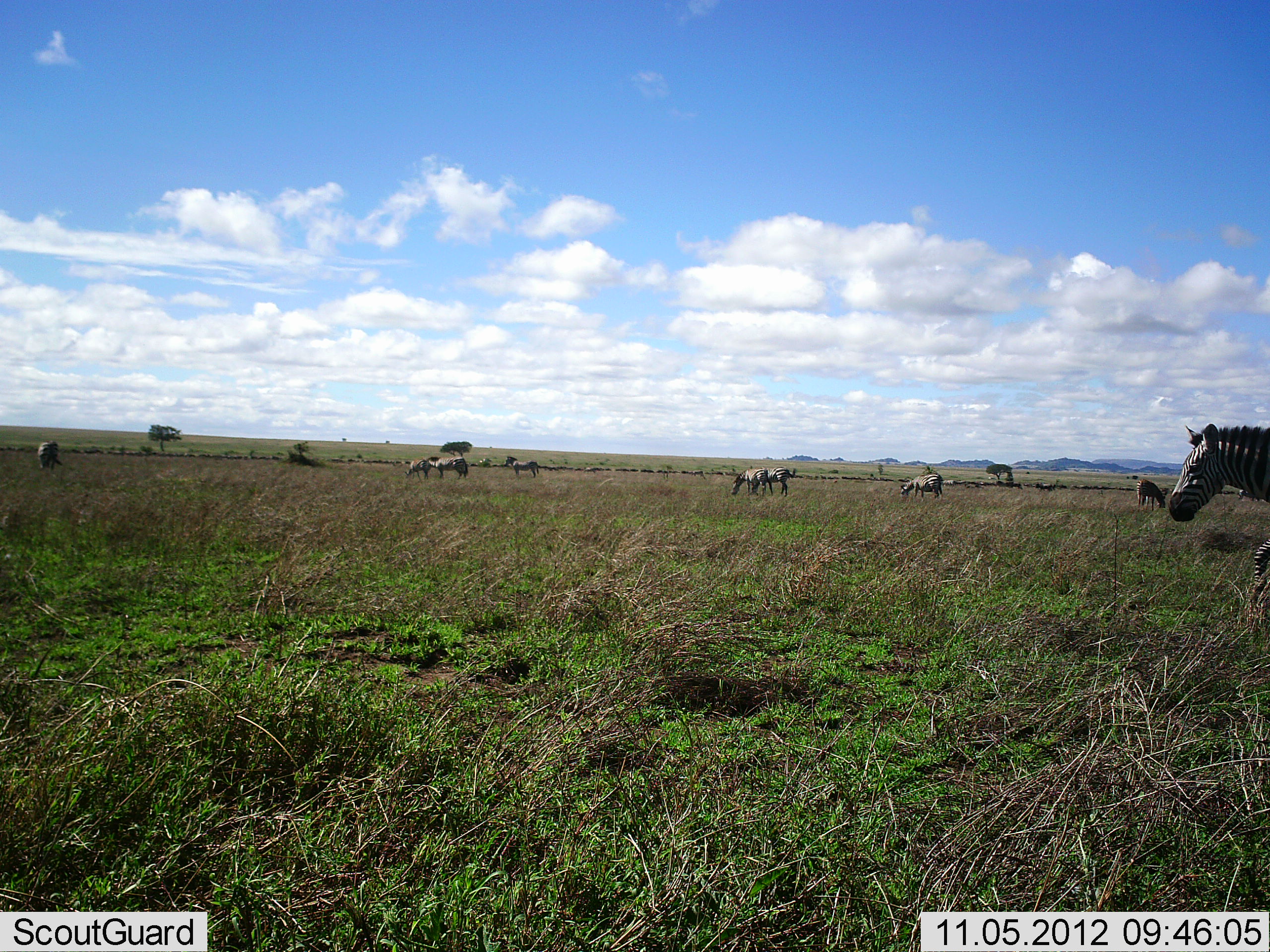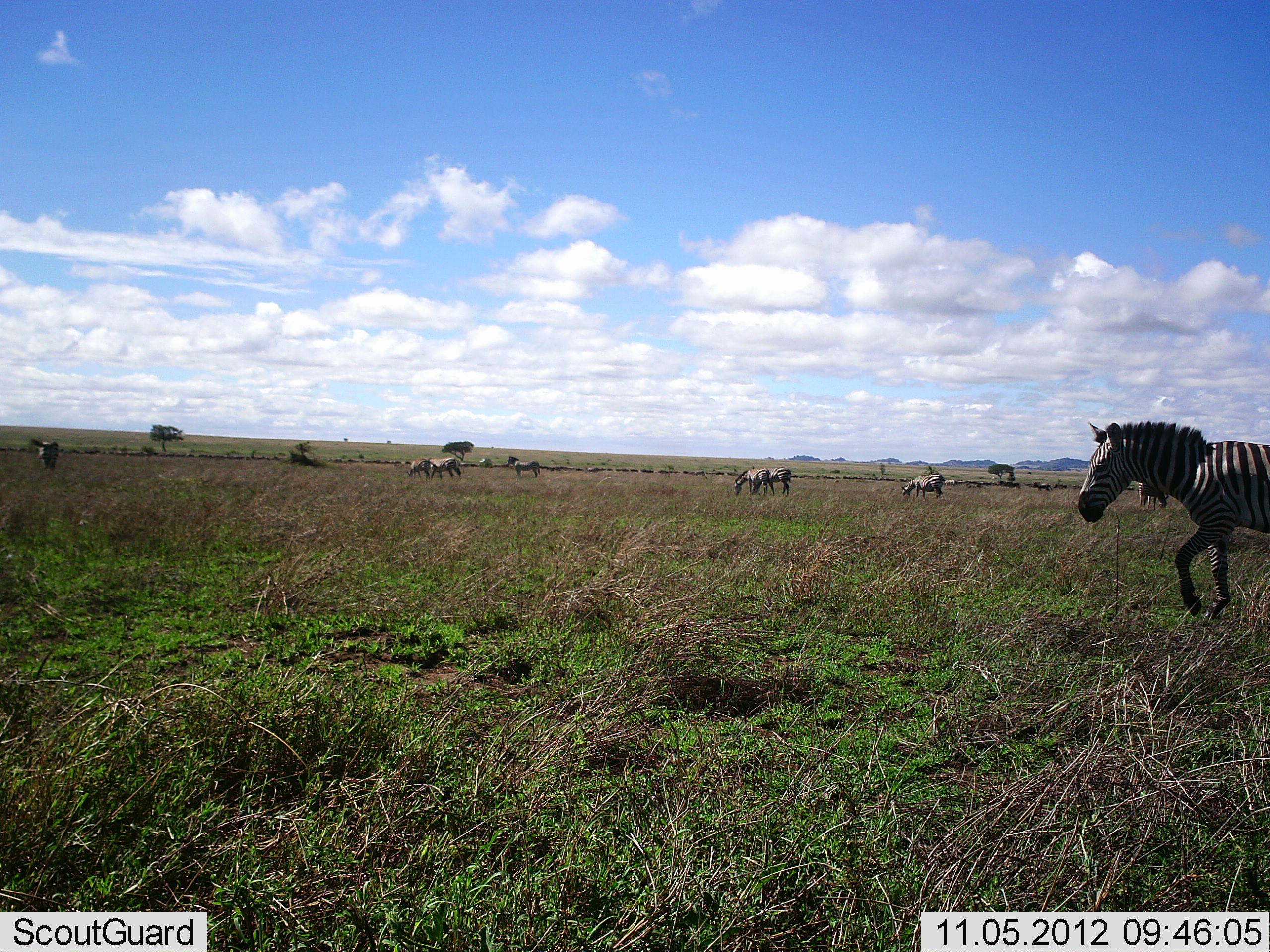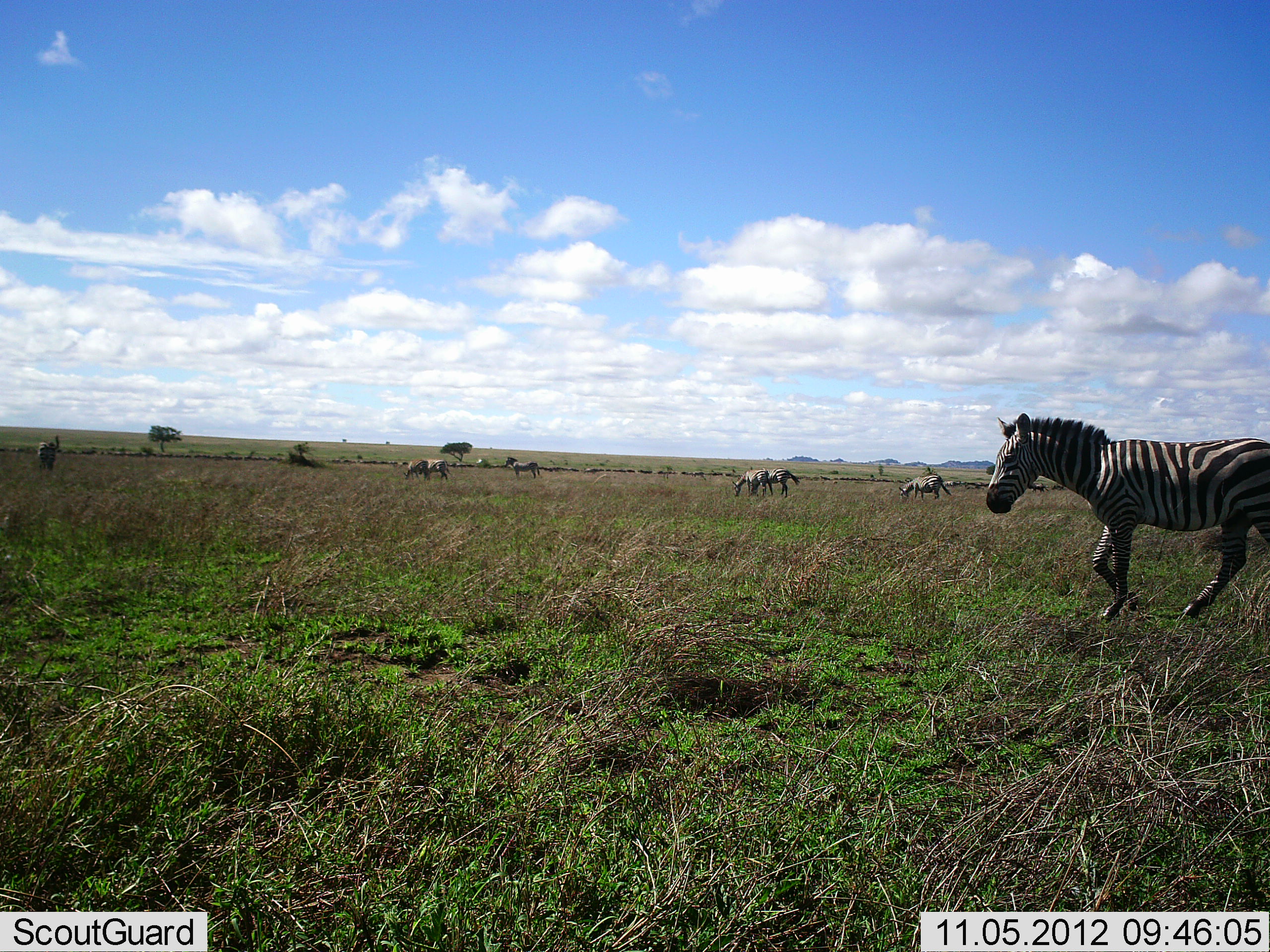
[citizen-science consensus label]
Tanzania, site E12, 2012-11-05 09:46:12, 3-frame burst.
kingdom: Animalia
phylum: Chordata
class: Mammalia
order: Perissodactyla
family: Equidae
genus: Equus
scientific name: Equus quagga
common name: plains zebra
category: zebra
Zebra (plains zebra) (Equus quagga), count 10. Behavior (volunteer vote fractions): standing 90%, resting 0%, moving 80%, interacting 0%. Young present (vote fraction): 0%. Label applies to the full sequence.